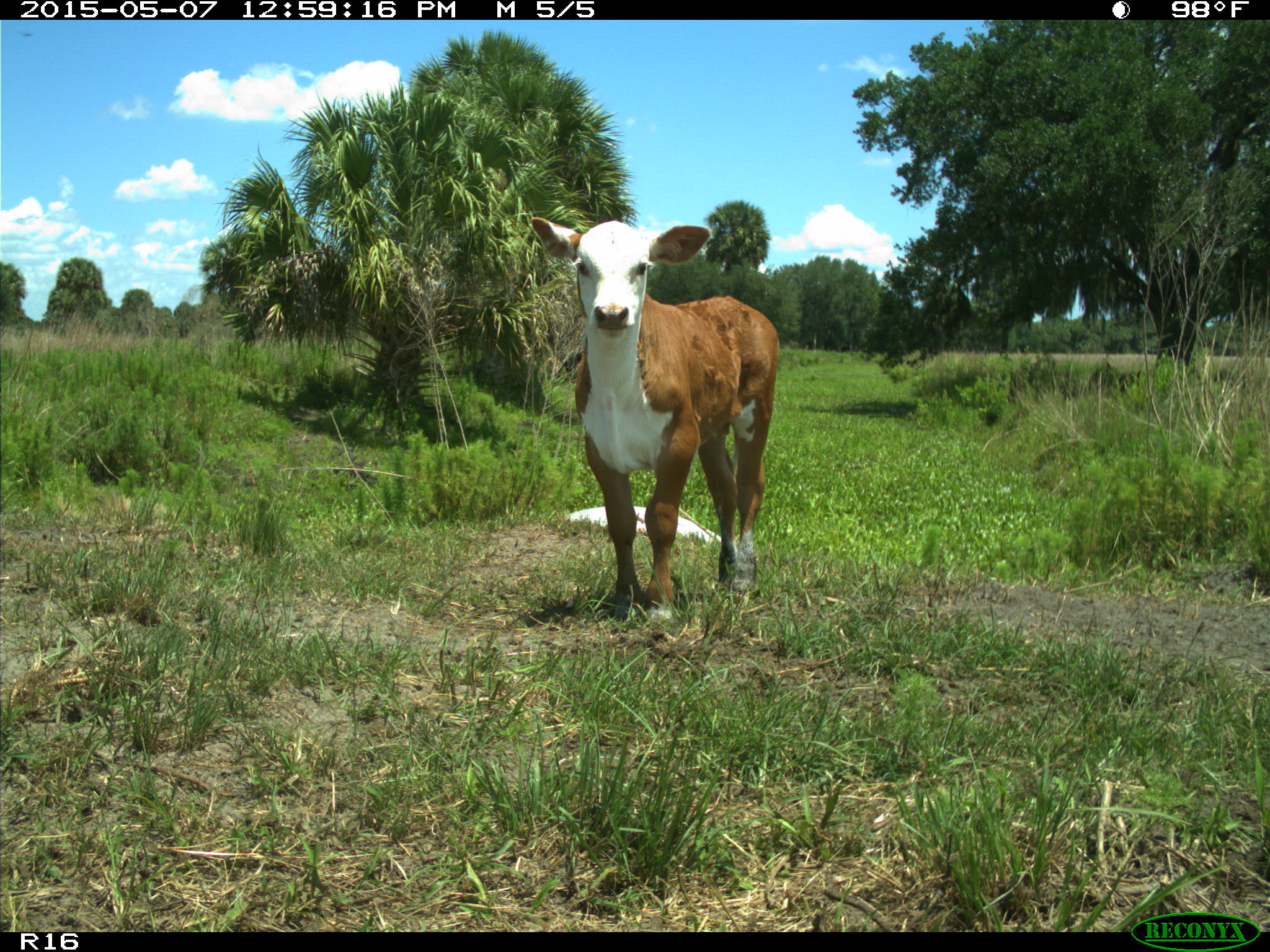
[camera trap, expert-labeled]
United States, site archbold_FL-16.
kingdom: Animalia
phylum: Chordata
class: Mammalia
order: Artiodactyla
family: Bovidae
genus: Bos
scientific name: Bos taurus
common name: domestic cow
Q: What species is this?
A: Bos taurus (domestic cow).